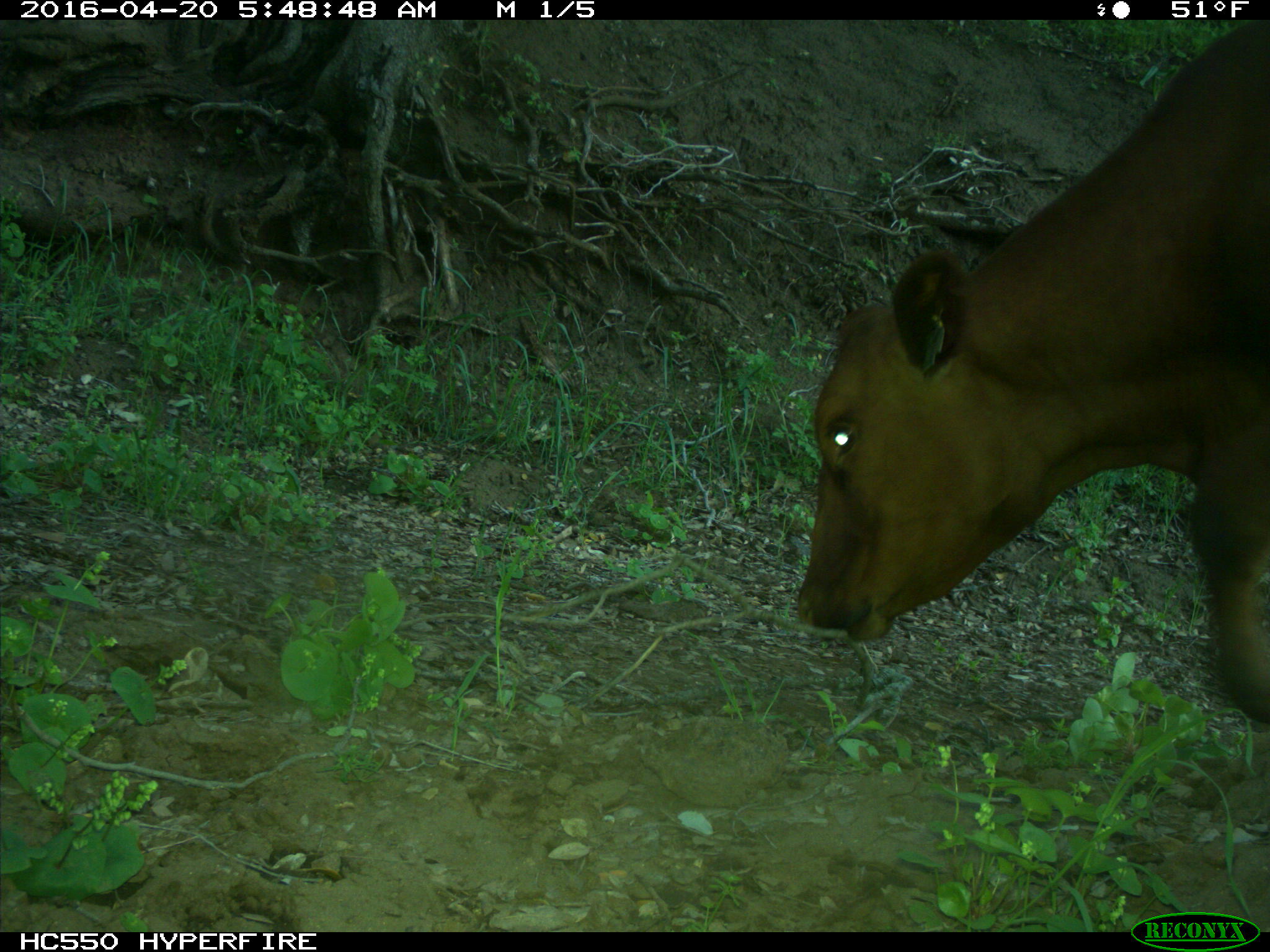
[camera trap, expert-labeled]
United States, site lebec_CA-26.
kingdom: Animalia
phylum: Chordata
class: Mammalia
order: Artiodactyla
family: Bovidae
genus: Bos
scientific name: Bos taurus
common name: domestic cow